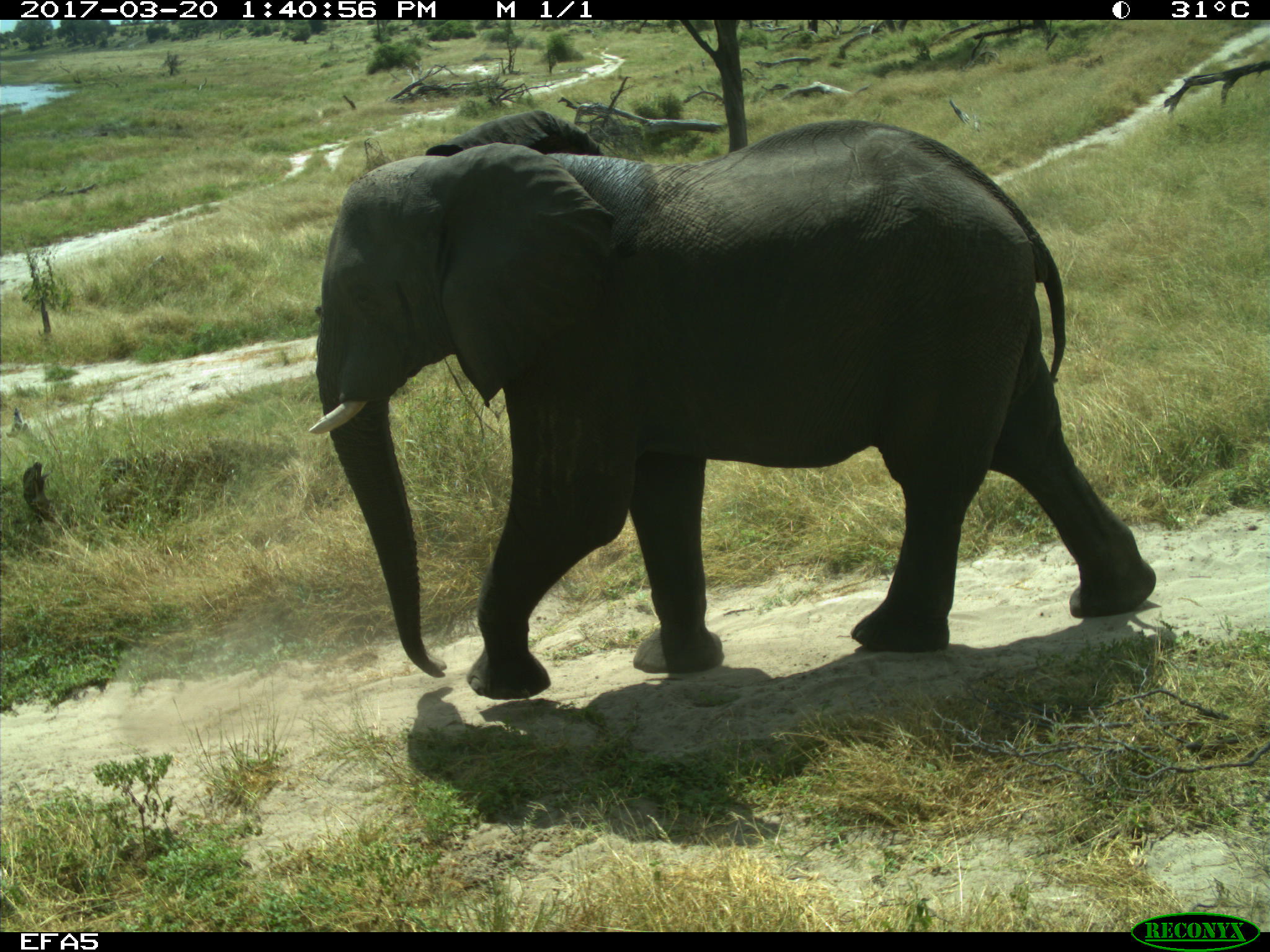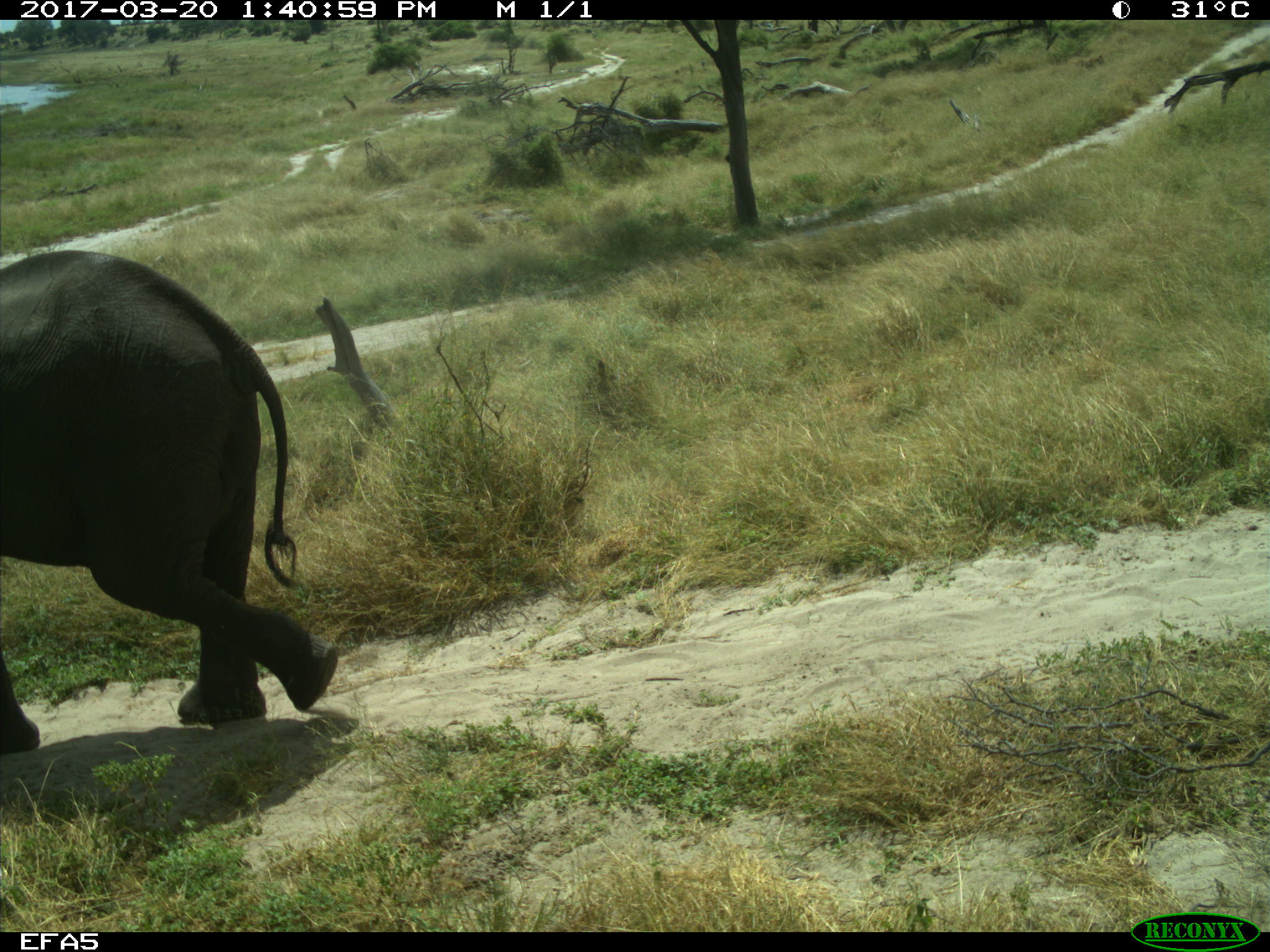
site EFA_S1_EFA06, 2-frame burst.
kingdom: Animalia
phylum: Chordata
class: Mammalia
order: Proboscidea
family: Elephantidae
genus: Loxodonta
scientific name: Loxodonta africana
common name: african bush elephant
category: elephant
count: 1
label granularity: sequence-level